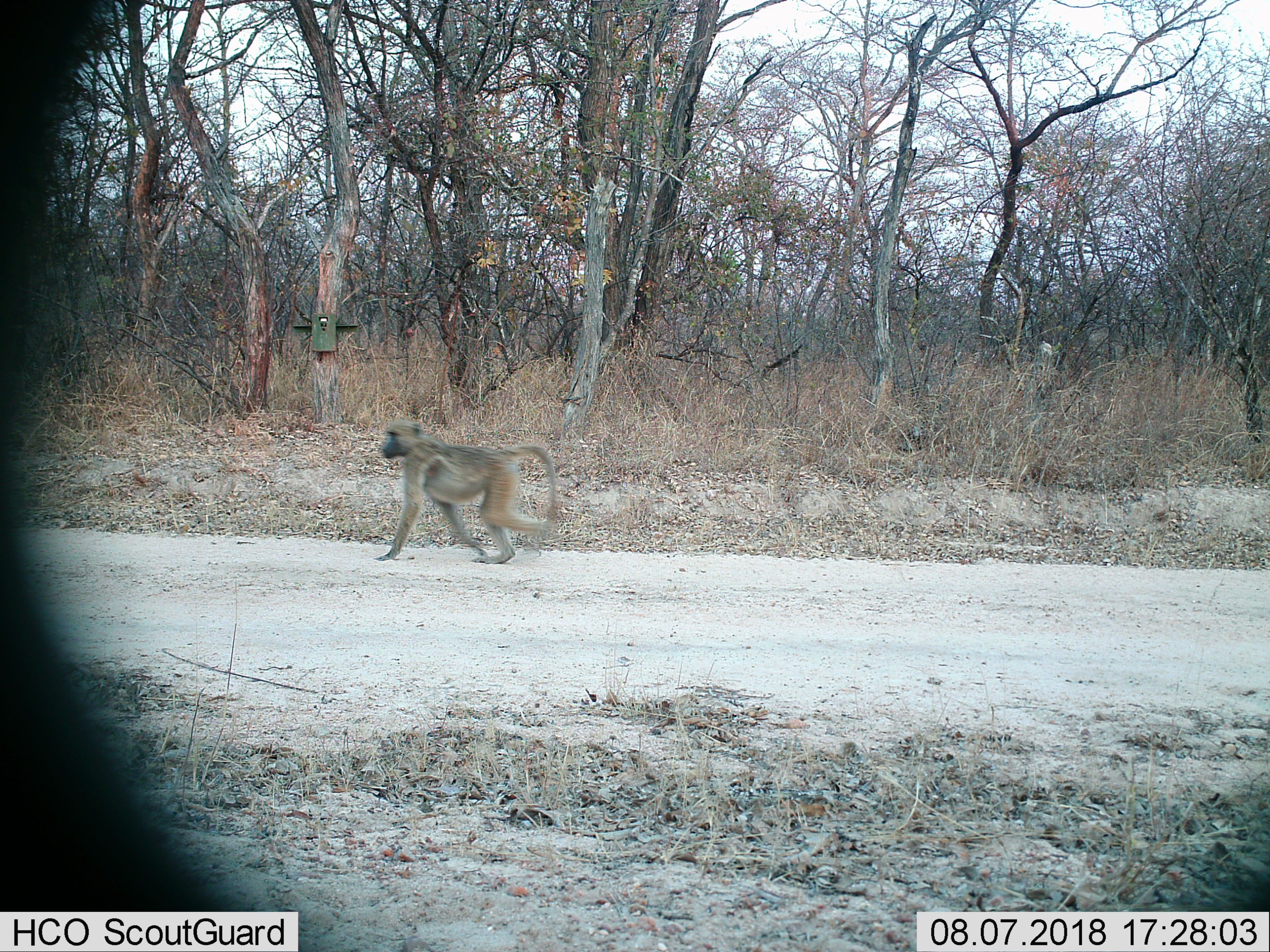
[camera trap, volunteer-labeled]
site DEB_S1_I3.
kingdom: Animalia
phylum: Chordata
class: Mammalia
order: Primates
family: Cercopithecidae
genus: Papio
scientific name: Papio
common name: baboon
Baboon (Papio), count 1. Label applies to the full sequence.